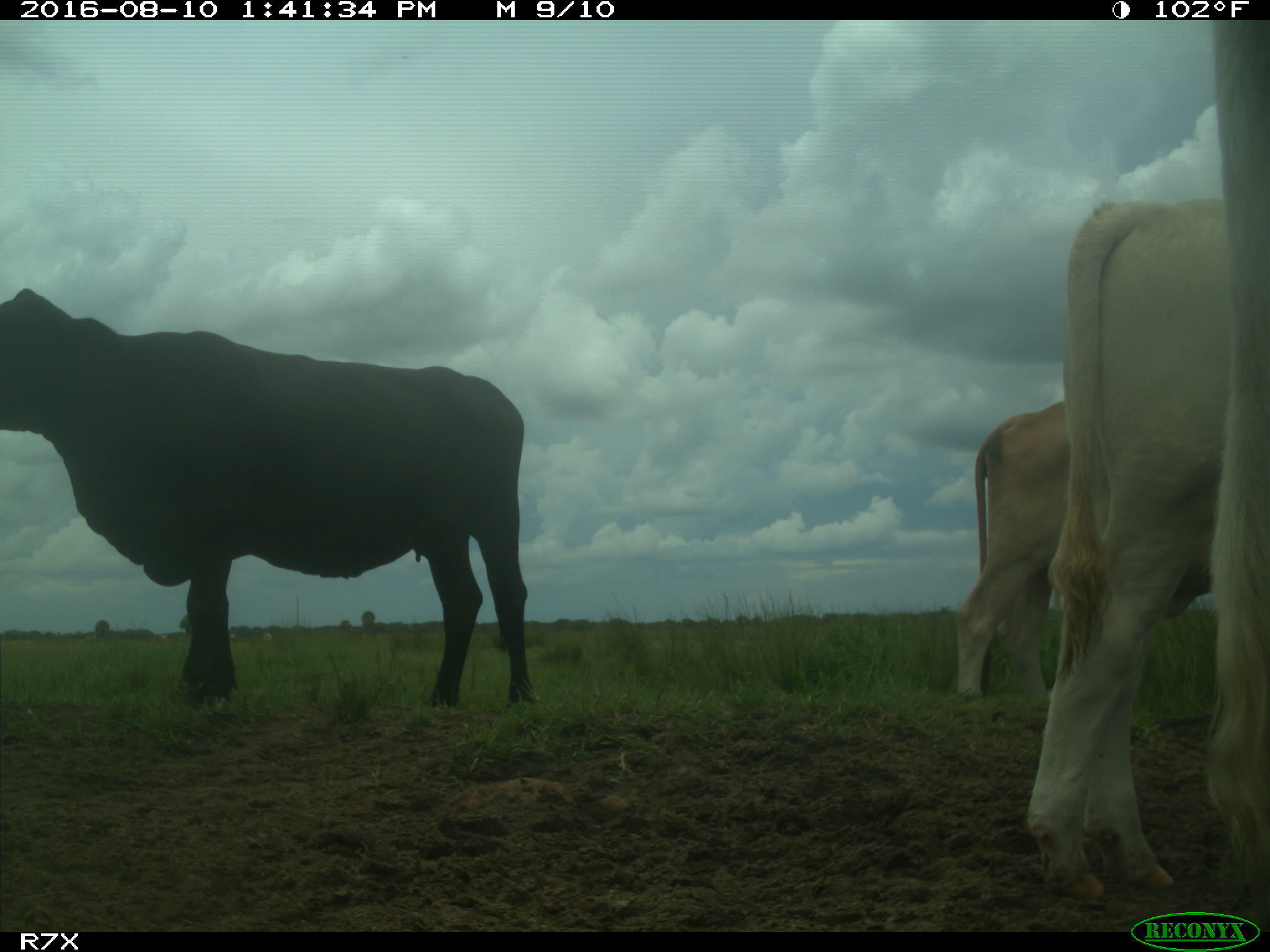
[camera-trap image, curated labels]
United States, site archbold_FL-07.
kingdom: Animalia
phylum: Chordata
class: Mammalia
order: Artiodactyla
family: Bovidae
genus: Bos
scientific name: Bos taurus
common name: domestic cow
Bos taurus (domestic cow).